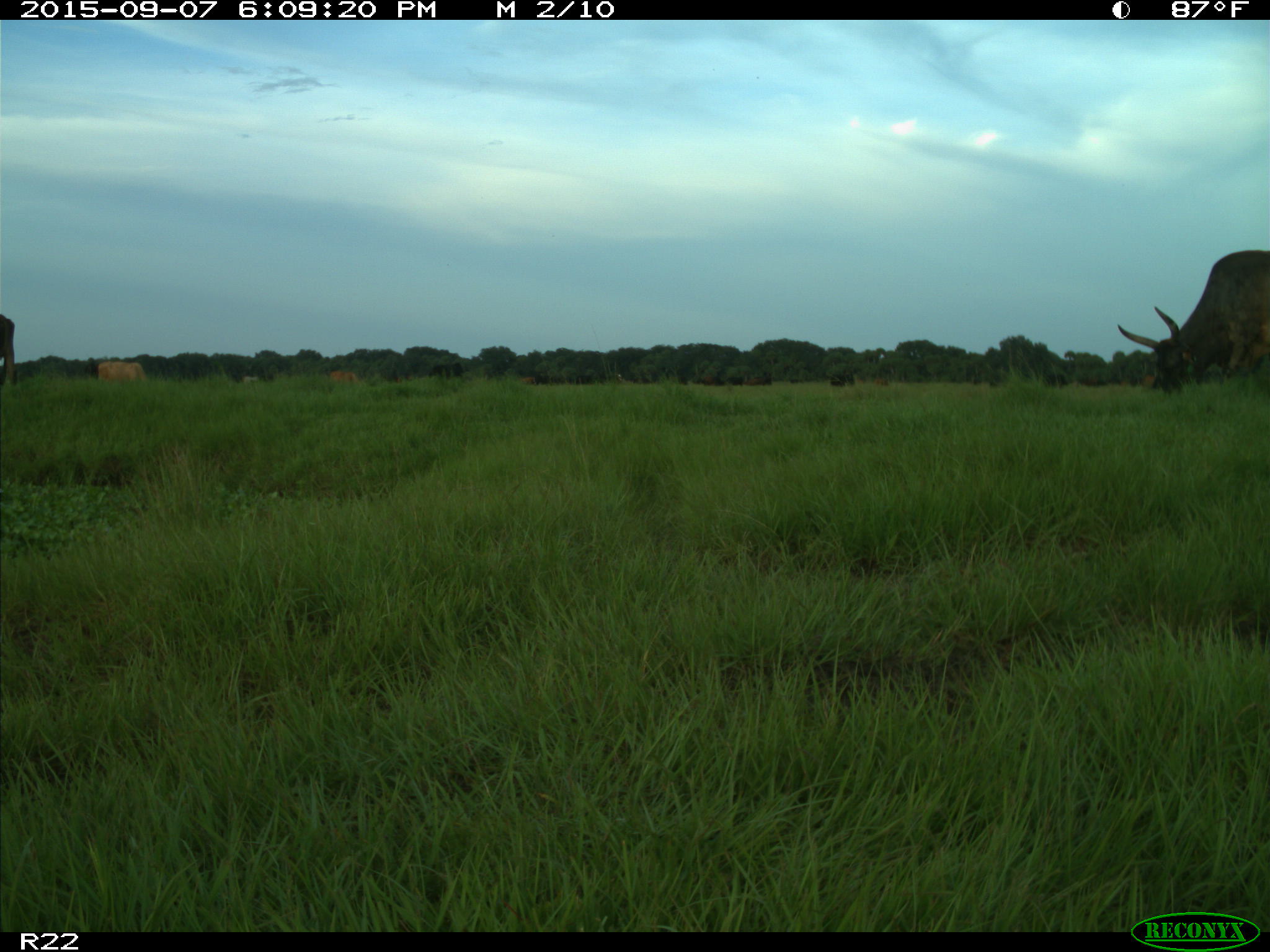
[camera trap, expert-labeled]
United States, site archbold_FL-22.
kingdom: Animalia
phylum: Chordata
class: Mammalia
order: Artiodactyla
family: Bovidae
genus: Bos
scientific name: Bos taurus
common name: domestic cow